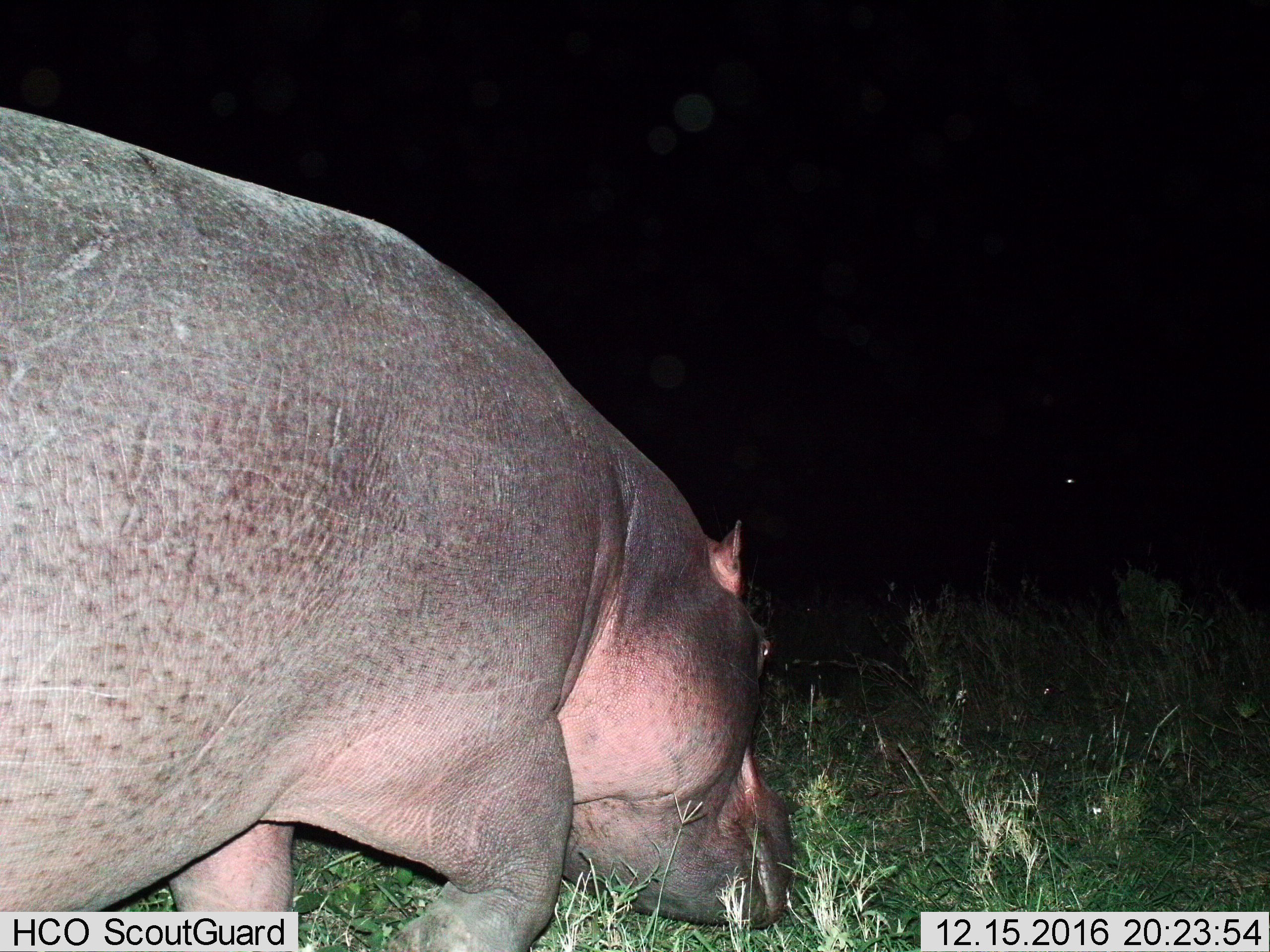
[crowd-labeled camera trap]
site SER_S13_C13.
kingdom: Animalia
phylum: Chordata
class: Mammalia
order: Artiodactyla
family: Hippopotamidae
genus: Hippopotamus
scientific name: Hippopotamus amphibius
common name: hippopotamus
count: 1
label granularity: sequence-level